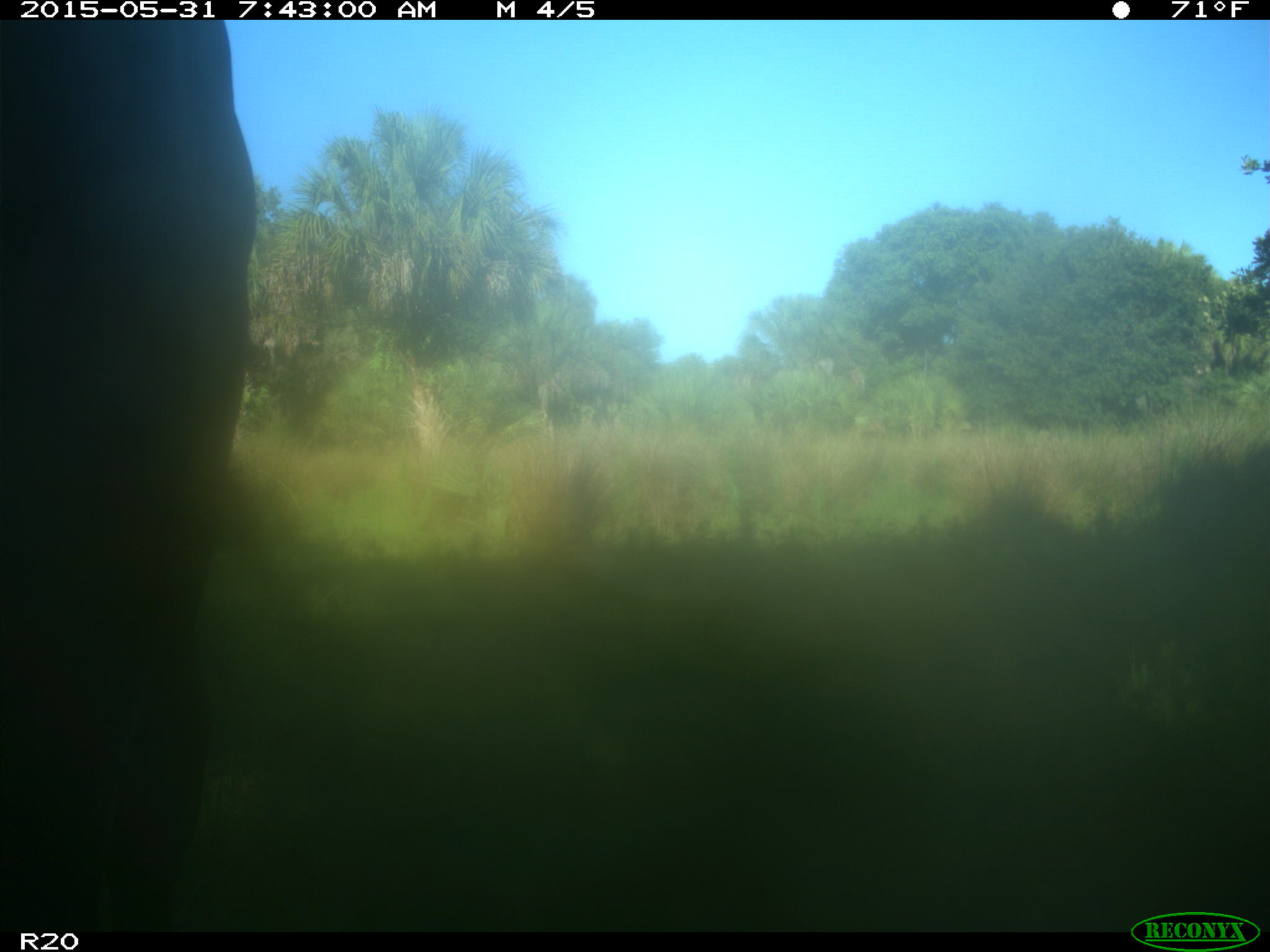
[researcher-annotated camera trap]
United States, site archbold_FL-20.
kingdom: Animalia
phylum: Chordata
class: Mammalia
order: Artiodactyla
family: Bovidae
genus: Bos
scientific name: Bos taurus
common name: domestic cow